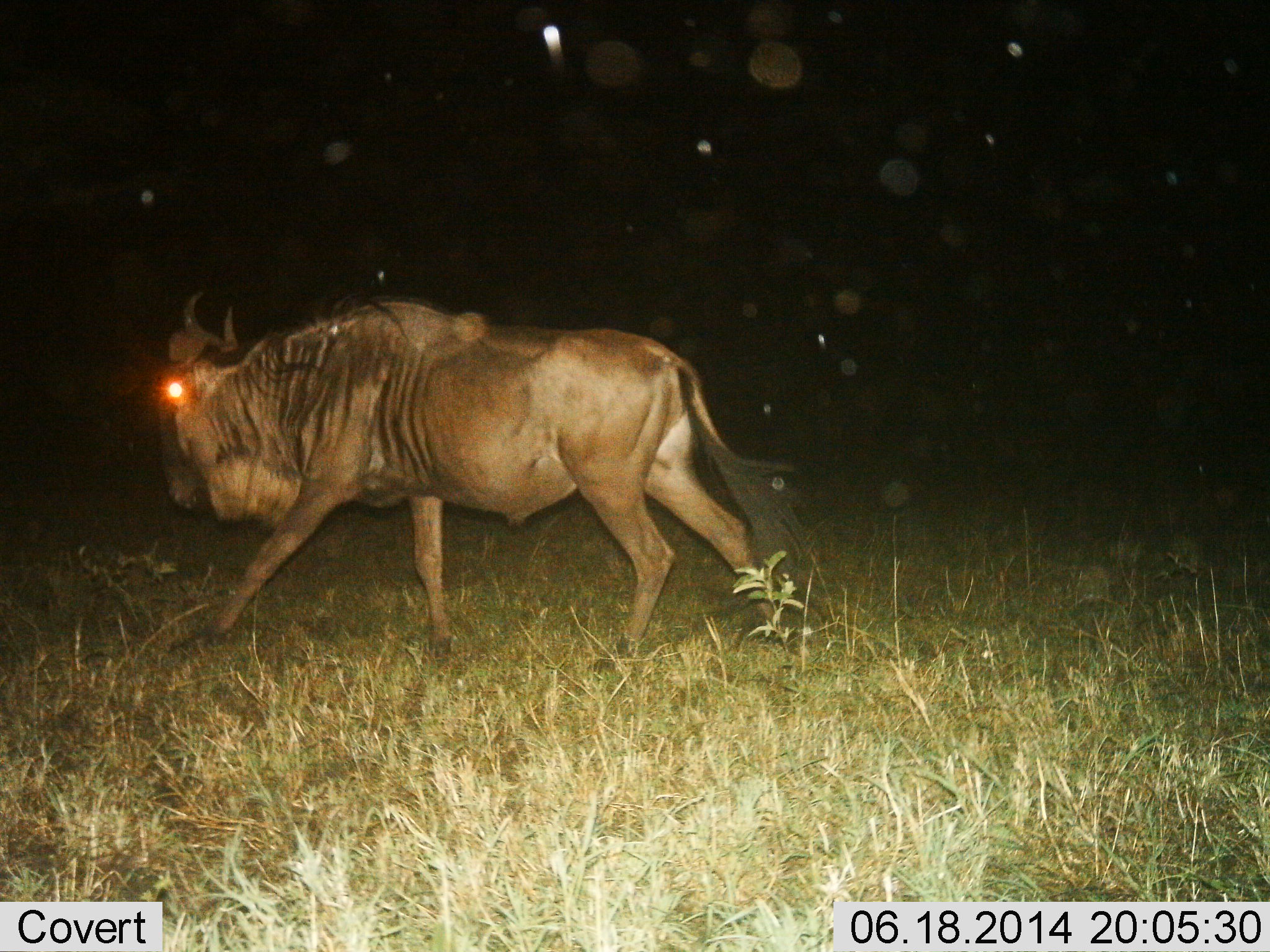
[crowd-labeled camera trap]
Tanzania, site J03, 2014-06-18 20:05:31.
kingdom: Animalia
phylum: Chordata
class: Mammalia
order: Artiodactyla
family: Bovidae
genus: Connochaetes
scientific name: Connochaetes taurinus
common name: blue wildebeest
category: wildebeest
Wildebeest (blue wildebeest) (Connochaetes taurinus), count 1. Behavior (volunteer vote fractions): standing 10%, resting 0%, moving 100%, interacting 0%. Young present (vote fraction): 0%. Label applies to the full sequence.